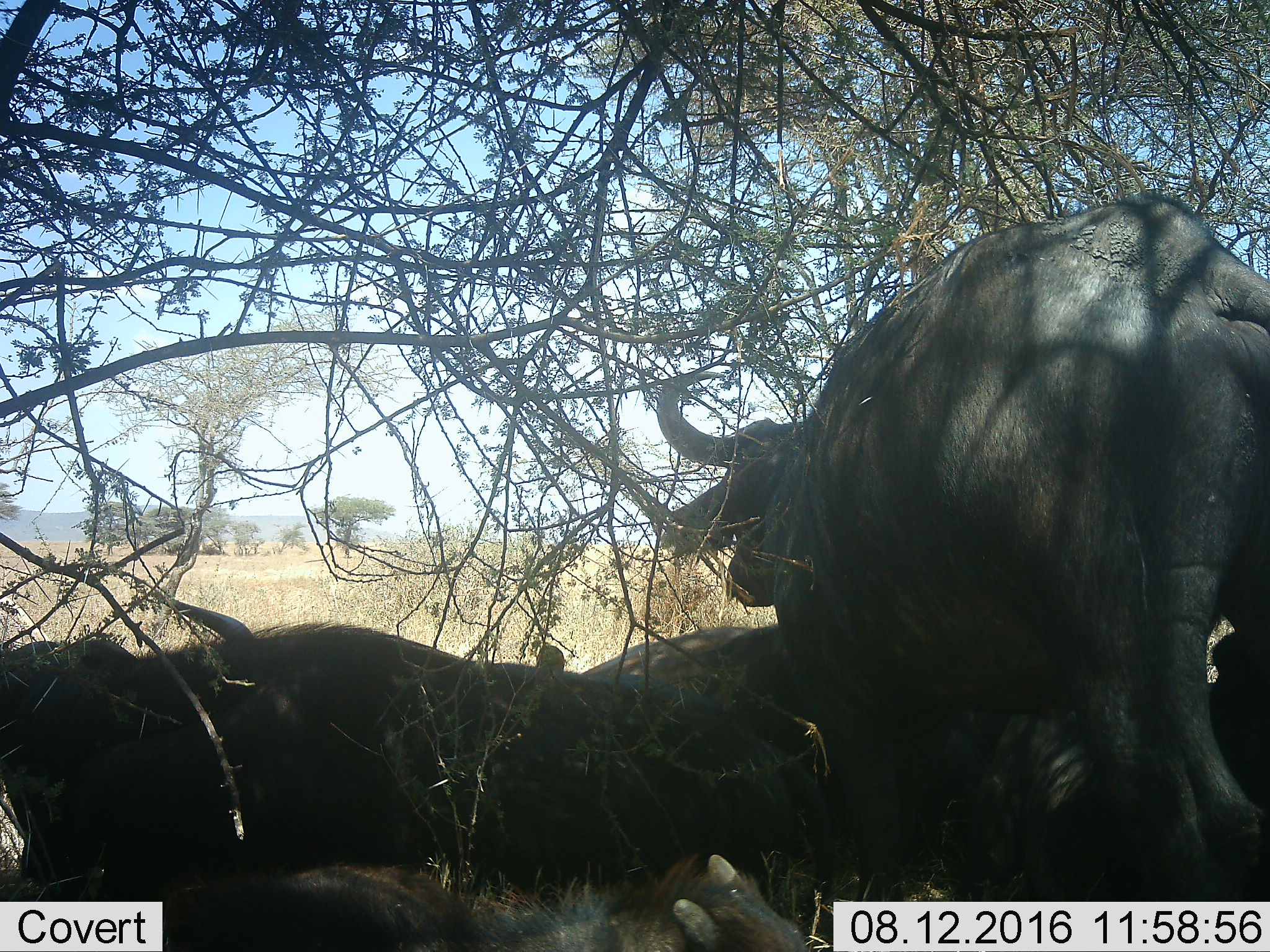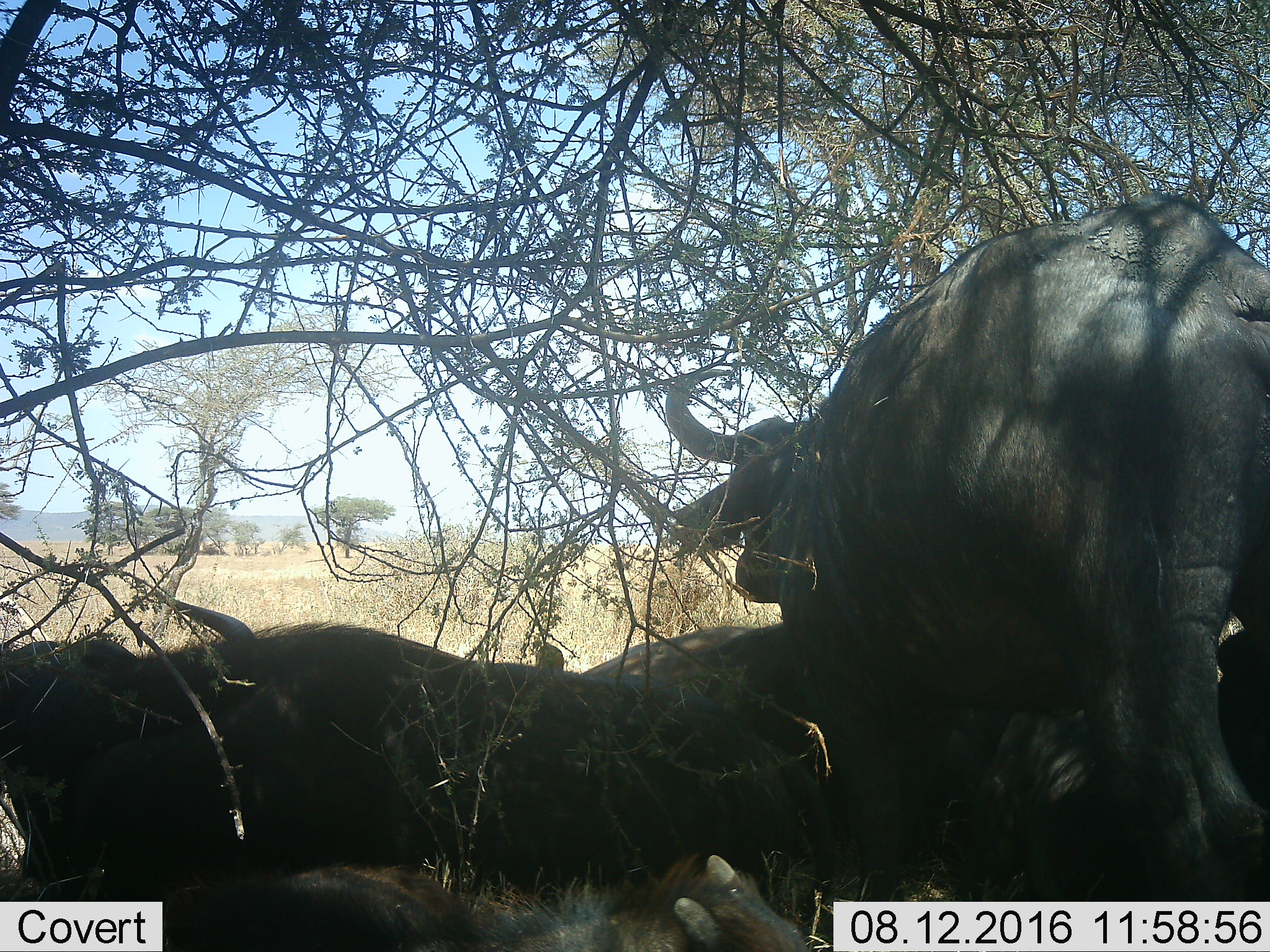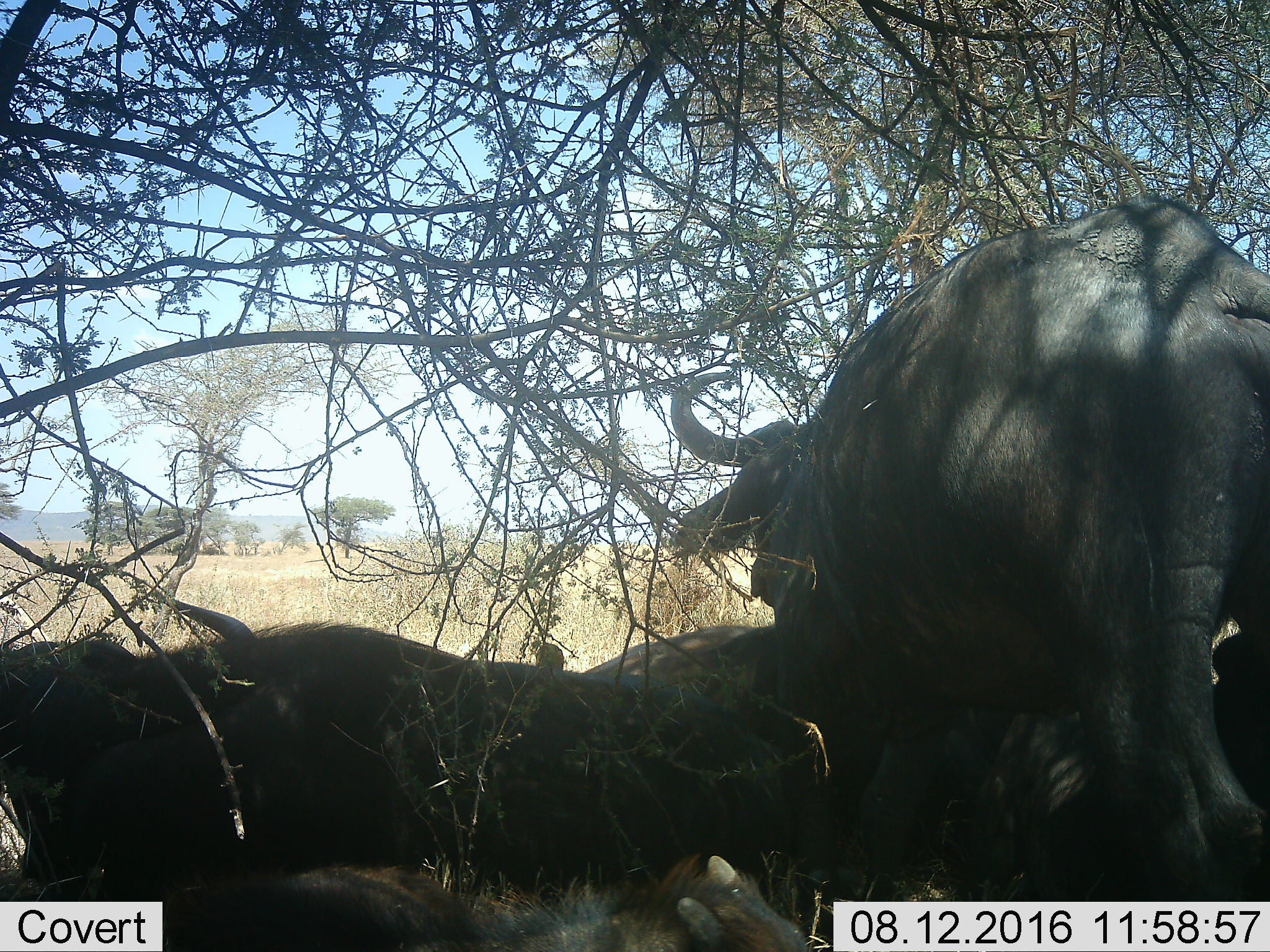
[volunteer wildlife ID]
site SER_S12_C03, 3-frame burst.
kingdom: Animalia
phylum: Chordata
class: Mammalia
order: Artiodactyla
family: Bovidae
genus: Syncerus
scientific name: Syncerus caffer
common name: african buffalo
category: buffalo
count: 5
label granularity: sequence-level